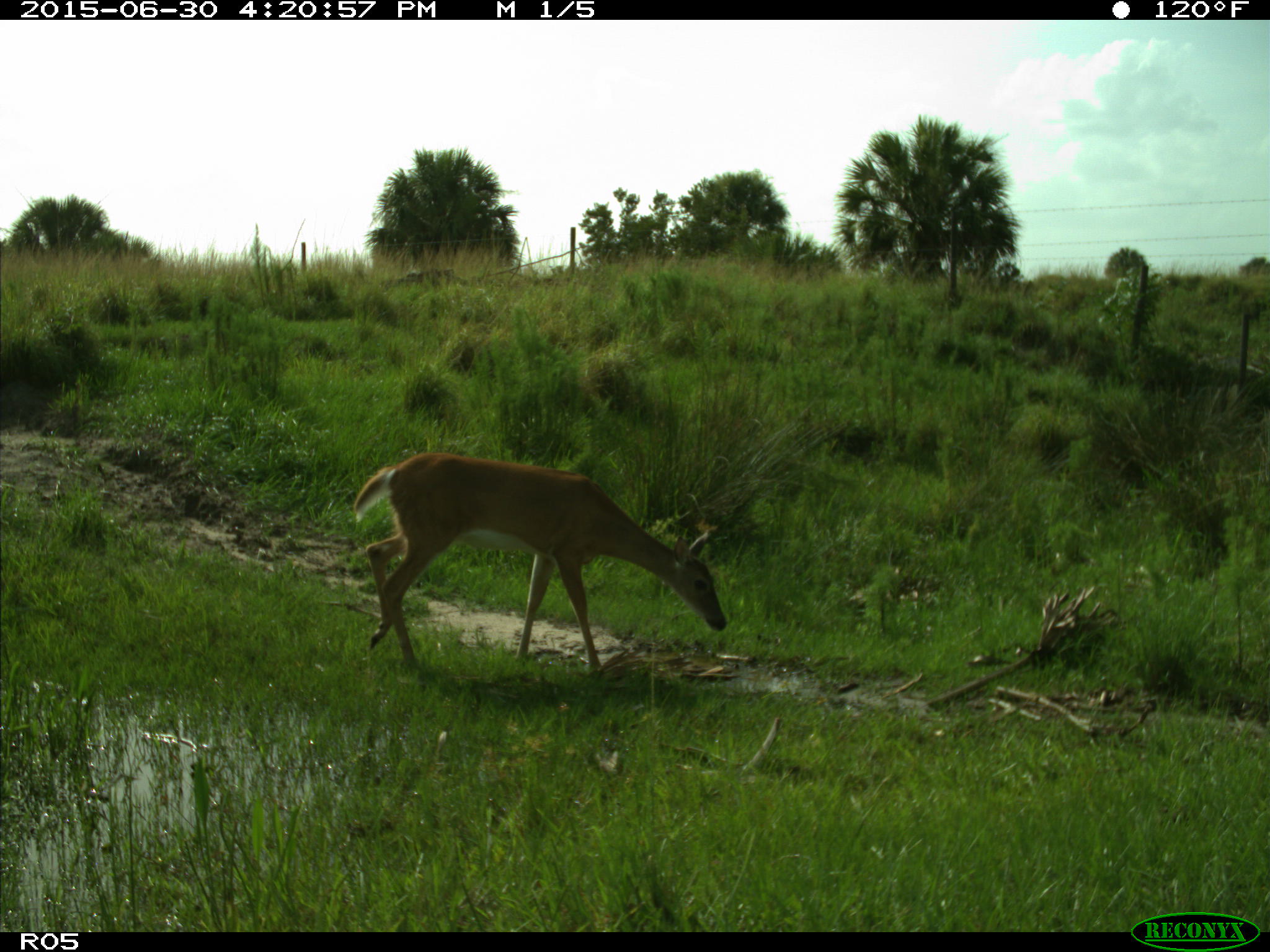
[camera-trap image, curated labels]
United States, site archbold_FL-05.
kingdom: Animalia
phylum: Chordata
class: Mammalia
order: Artiodactyla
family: Cervidae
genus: Odocoileus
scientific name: Odocoileus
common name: deer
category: unidentified deer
Unidentified deer (deer) (Odocoileus).